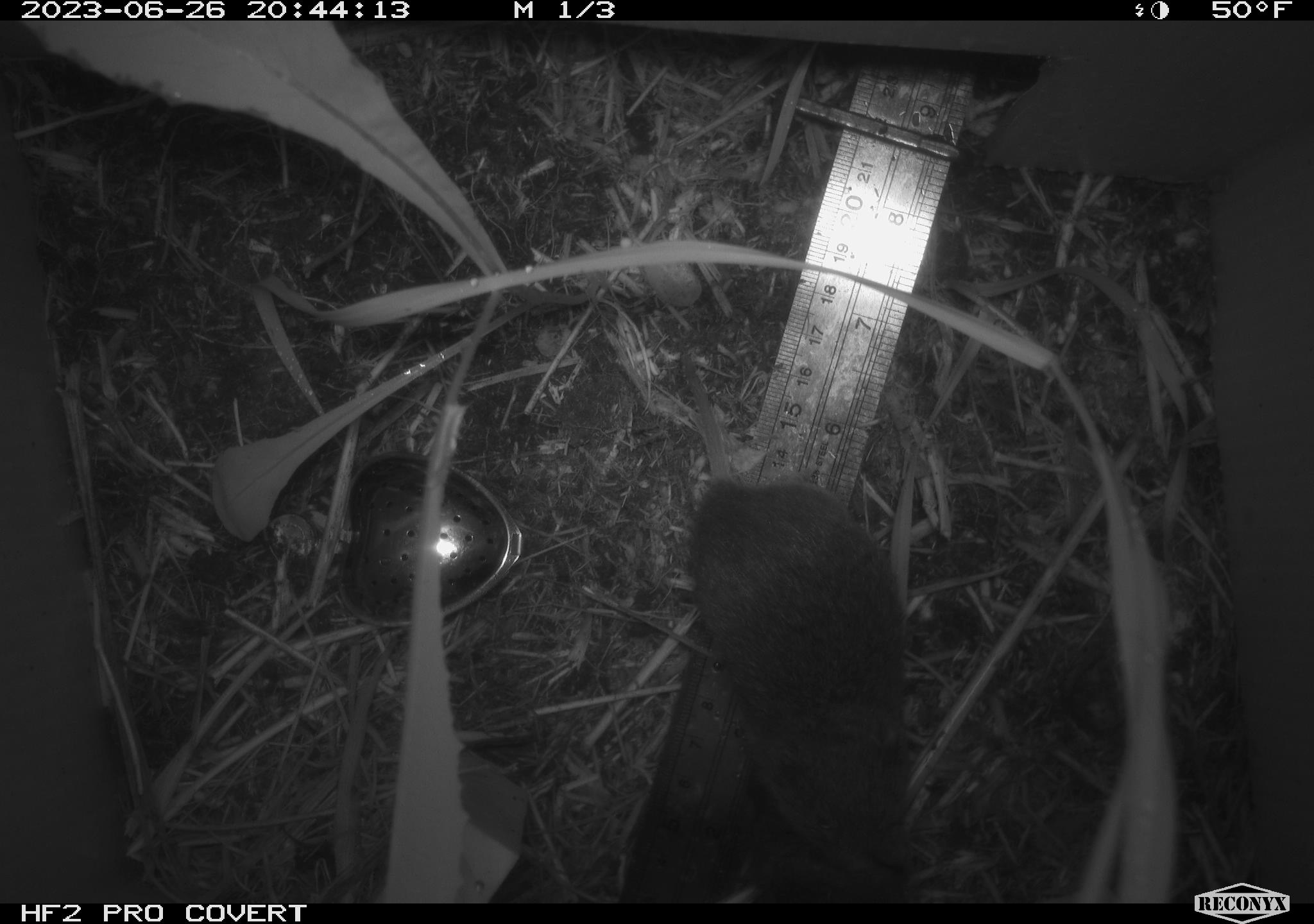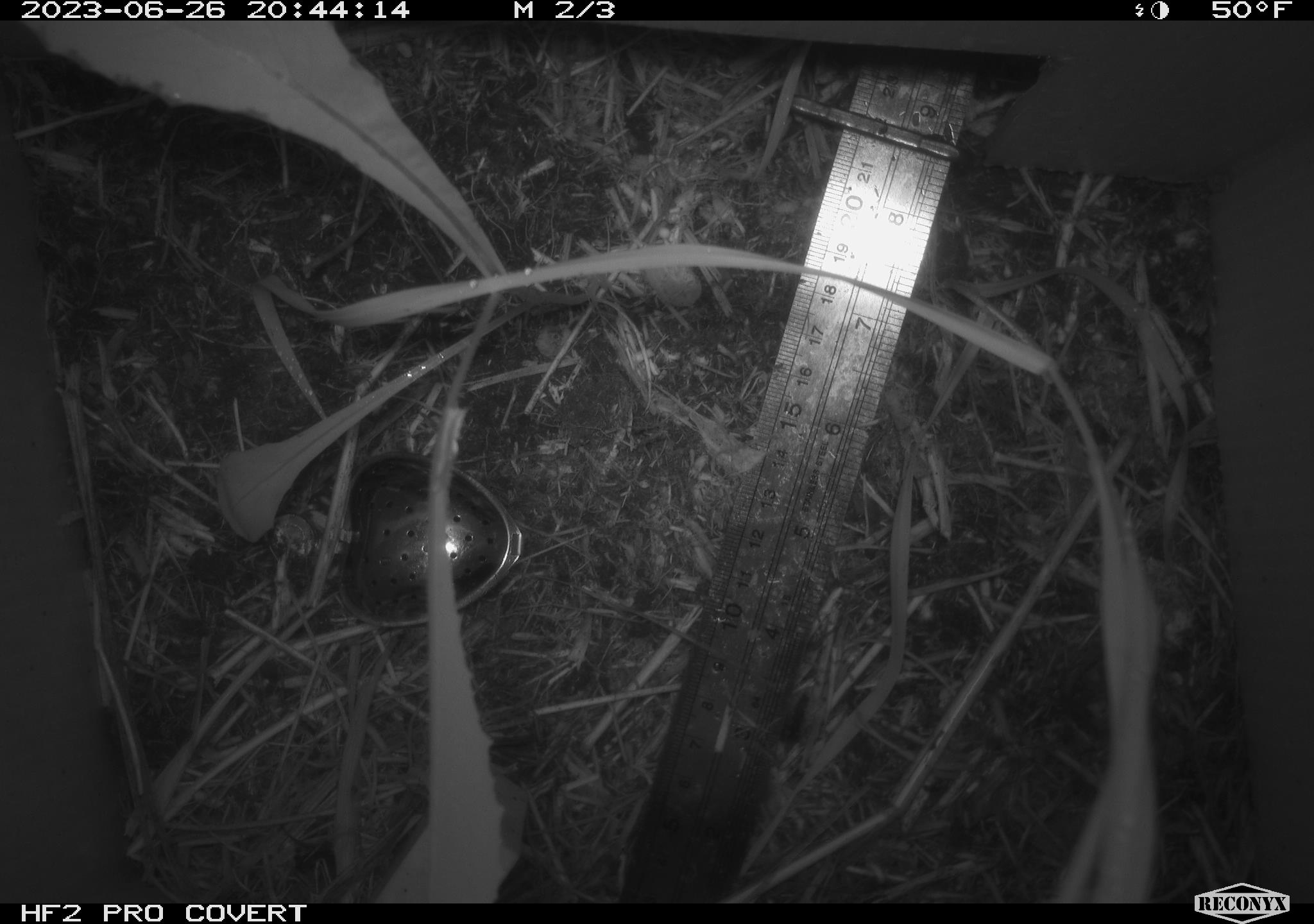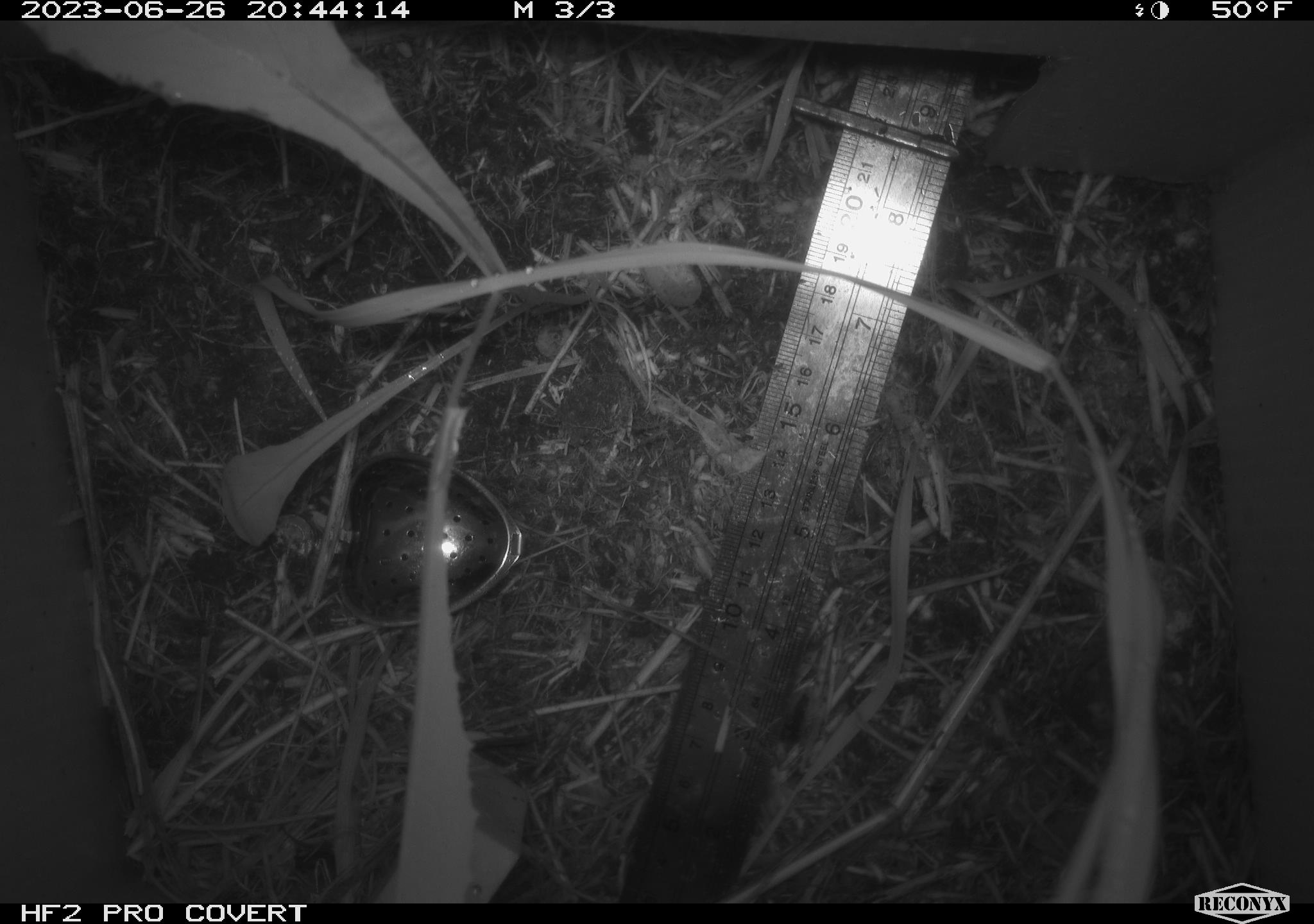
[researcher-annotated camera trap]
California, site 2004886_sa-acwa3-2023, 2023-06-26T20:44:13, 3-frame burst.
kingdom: Animalia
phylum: Chordata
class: Mammalia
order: Rodentia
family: Cricetidae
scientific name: Arvicolinae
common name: voles, lemmings, and muskrats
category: arvicolinae subfamily